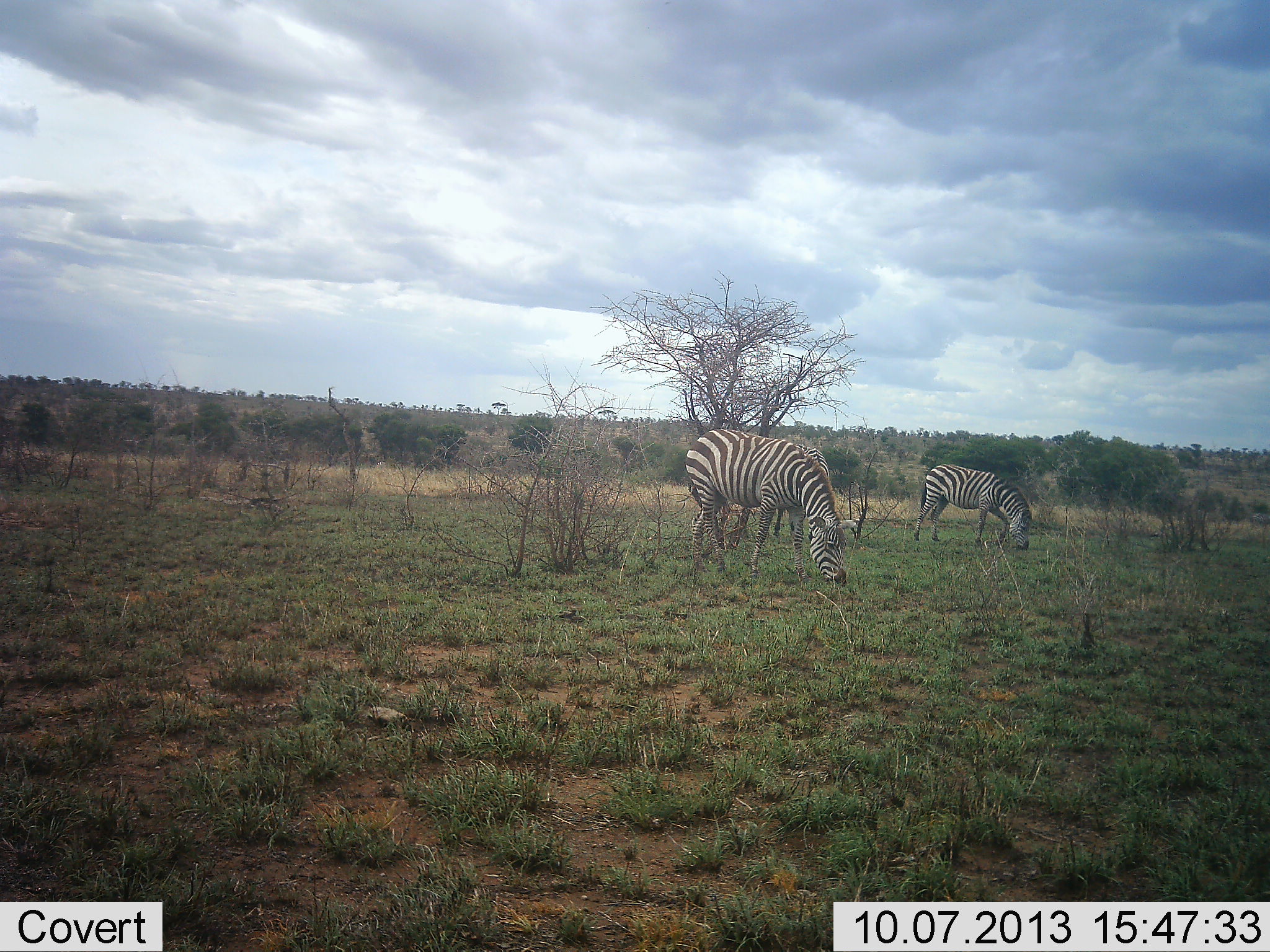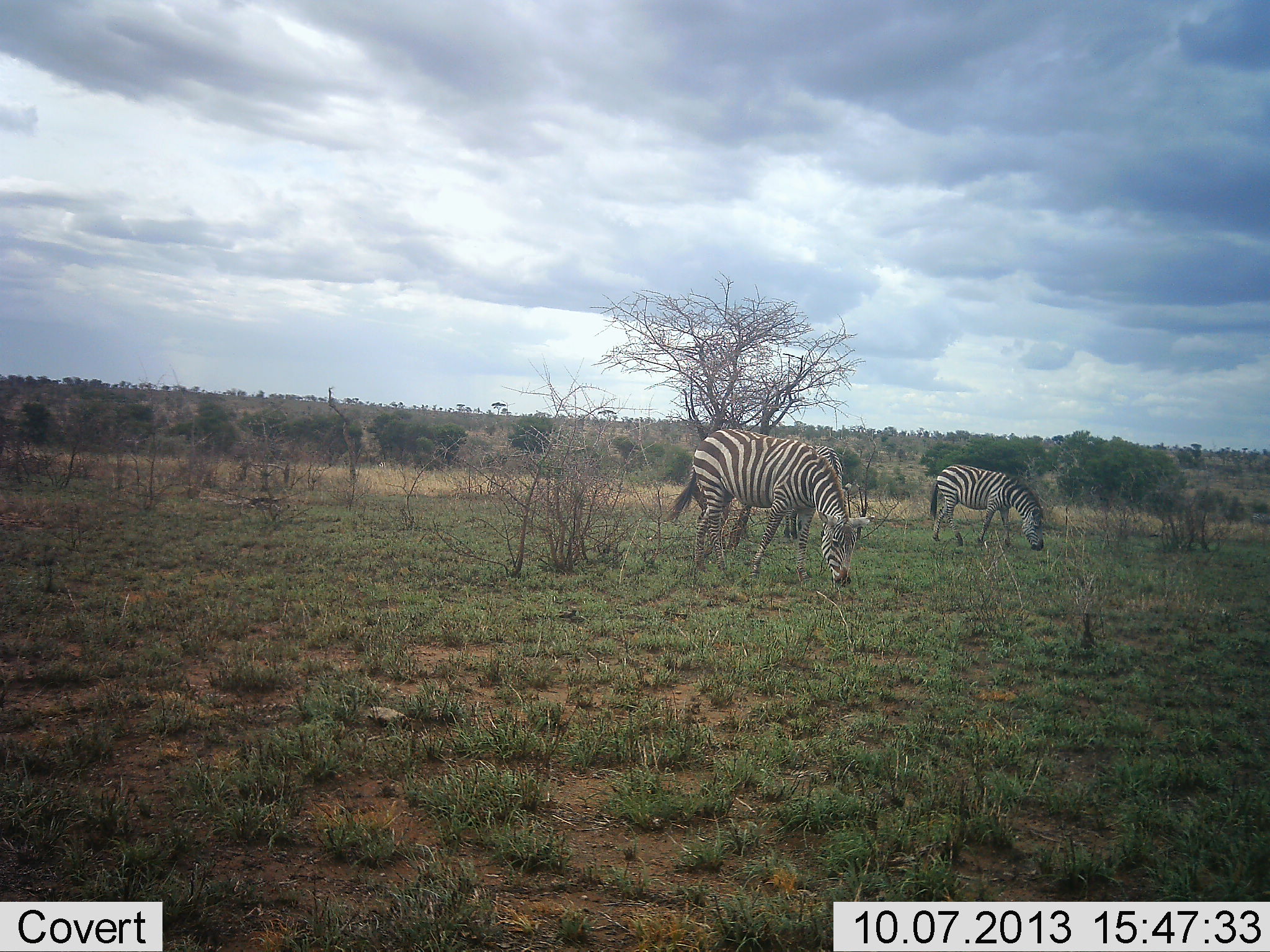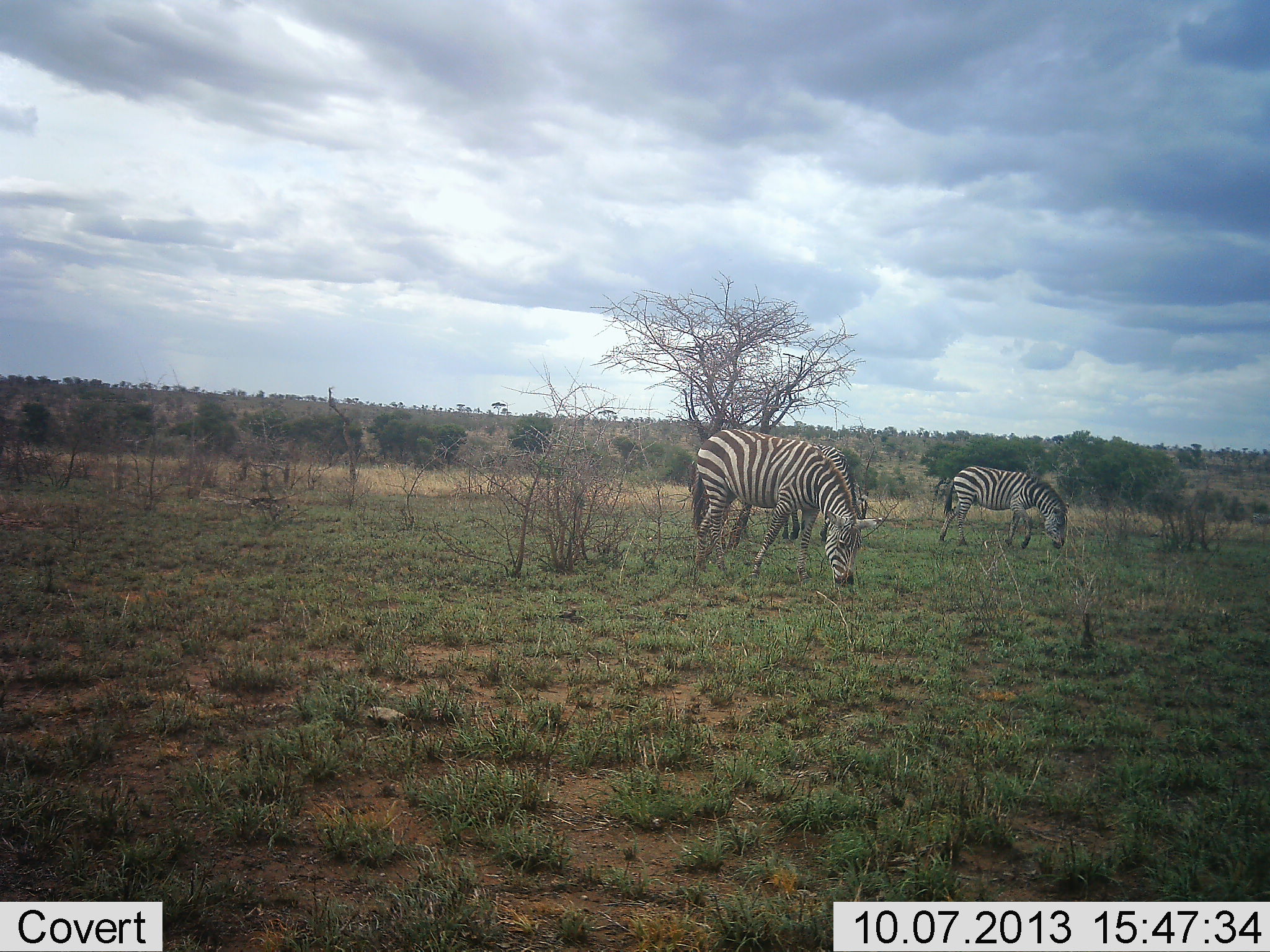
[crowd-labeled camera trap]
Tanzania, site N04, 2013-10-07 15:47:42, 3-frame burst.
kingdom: Animalia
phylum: Chordata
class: Mammalia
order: Perissodactyla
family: Equidae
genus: Equus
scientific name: Equus quagga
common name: plains zebra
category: zebra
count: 2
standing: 24%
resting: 0%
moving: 14%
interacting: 0%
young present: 0%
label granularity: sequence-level